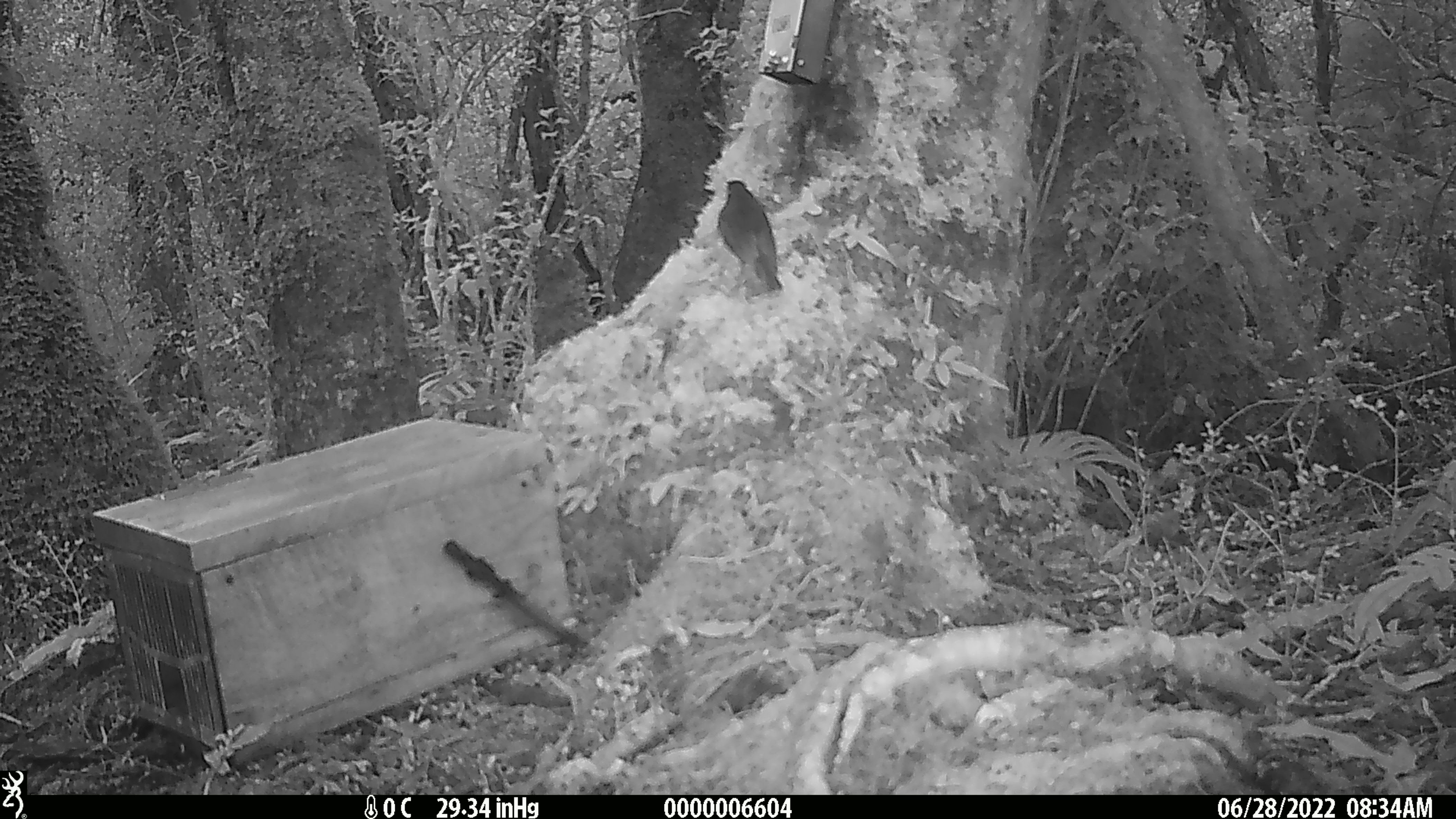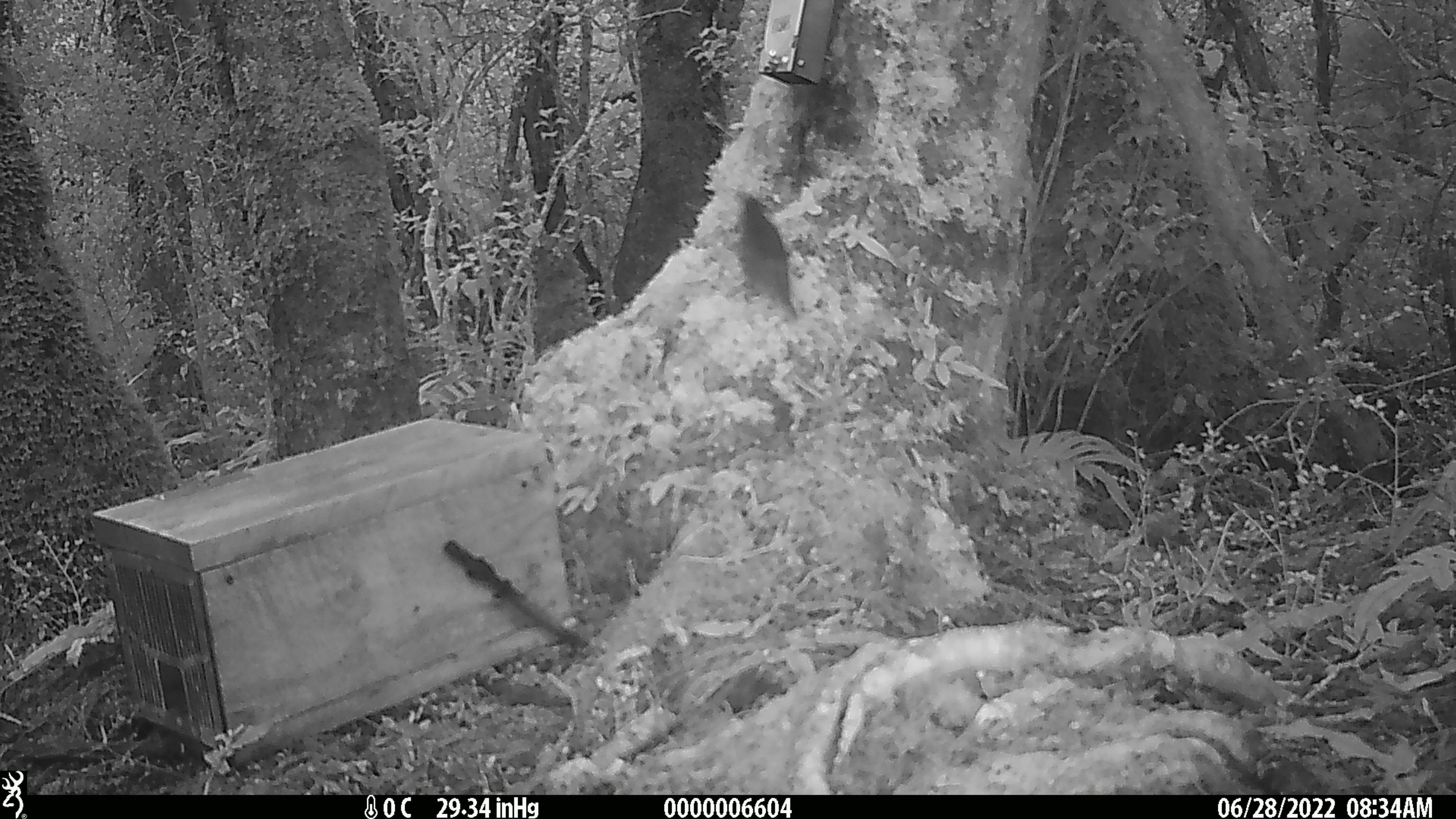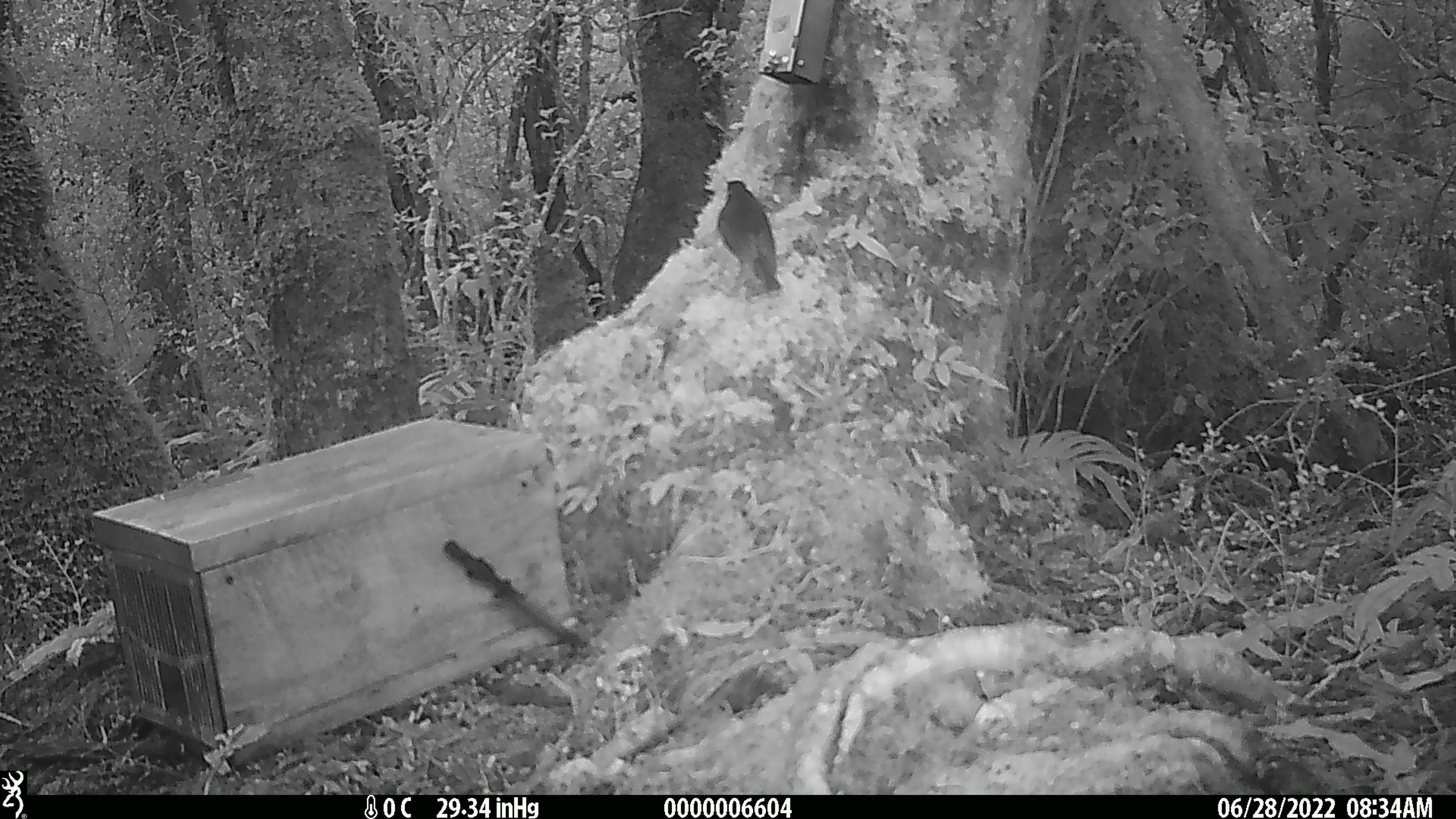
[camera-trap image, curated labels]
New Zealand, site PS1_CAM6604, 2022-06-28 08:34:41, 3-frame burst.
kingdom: Animalia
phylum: Chordata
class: Aves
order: Passeriformes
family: Petroicidae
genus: Petroica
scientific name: Petroica australis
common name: new zealand robin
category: robin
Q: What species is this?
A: Robin (new zealand robin) (Petroica australis).